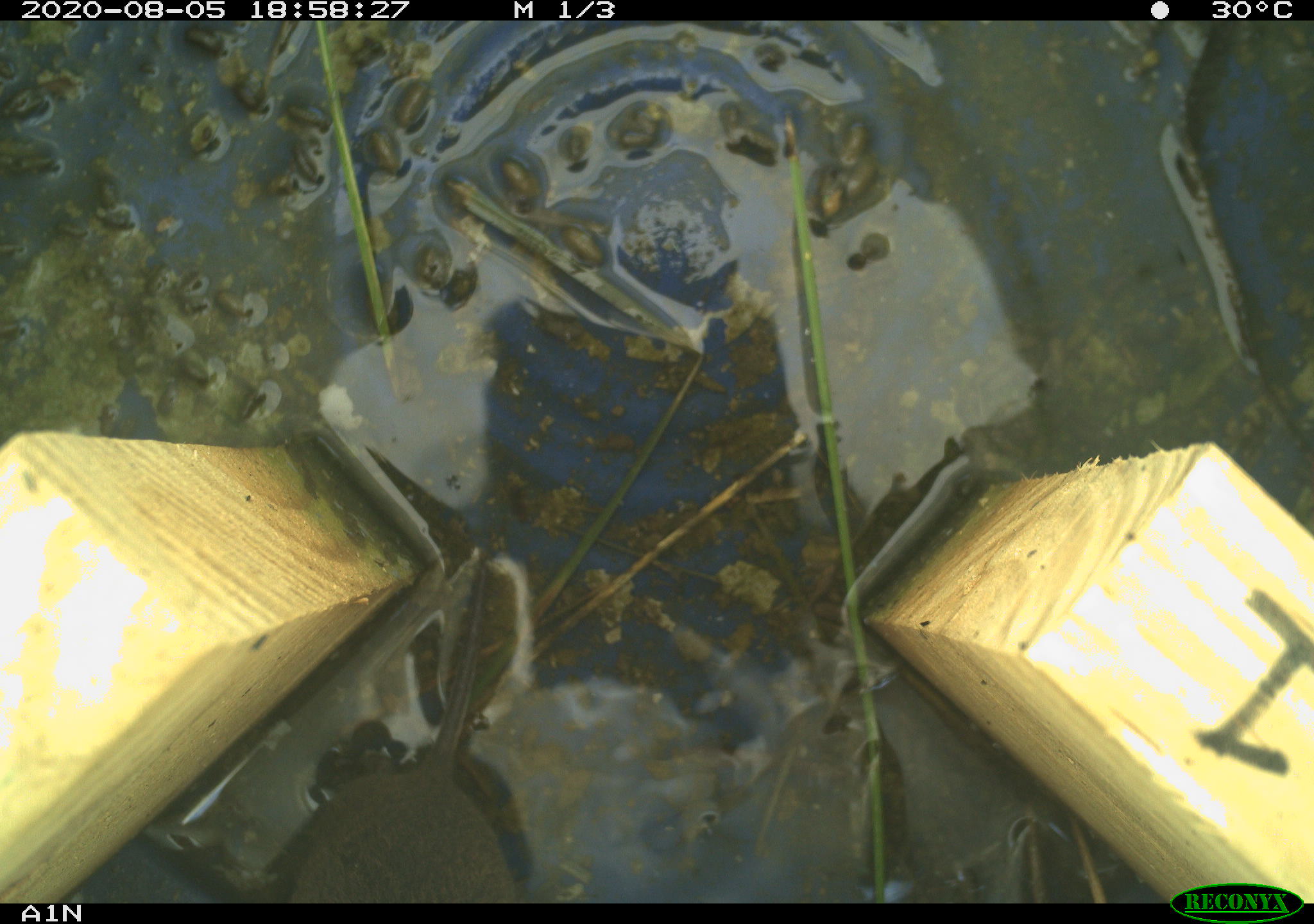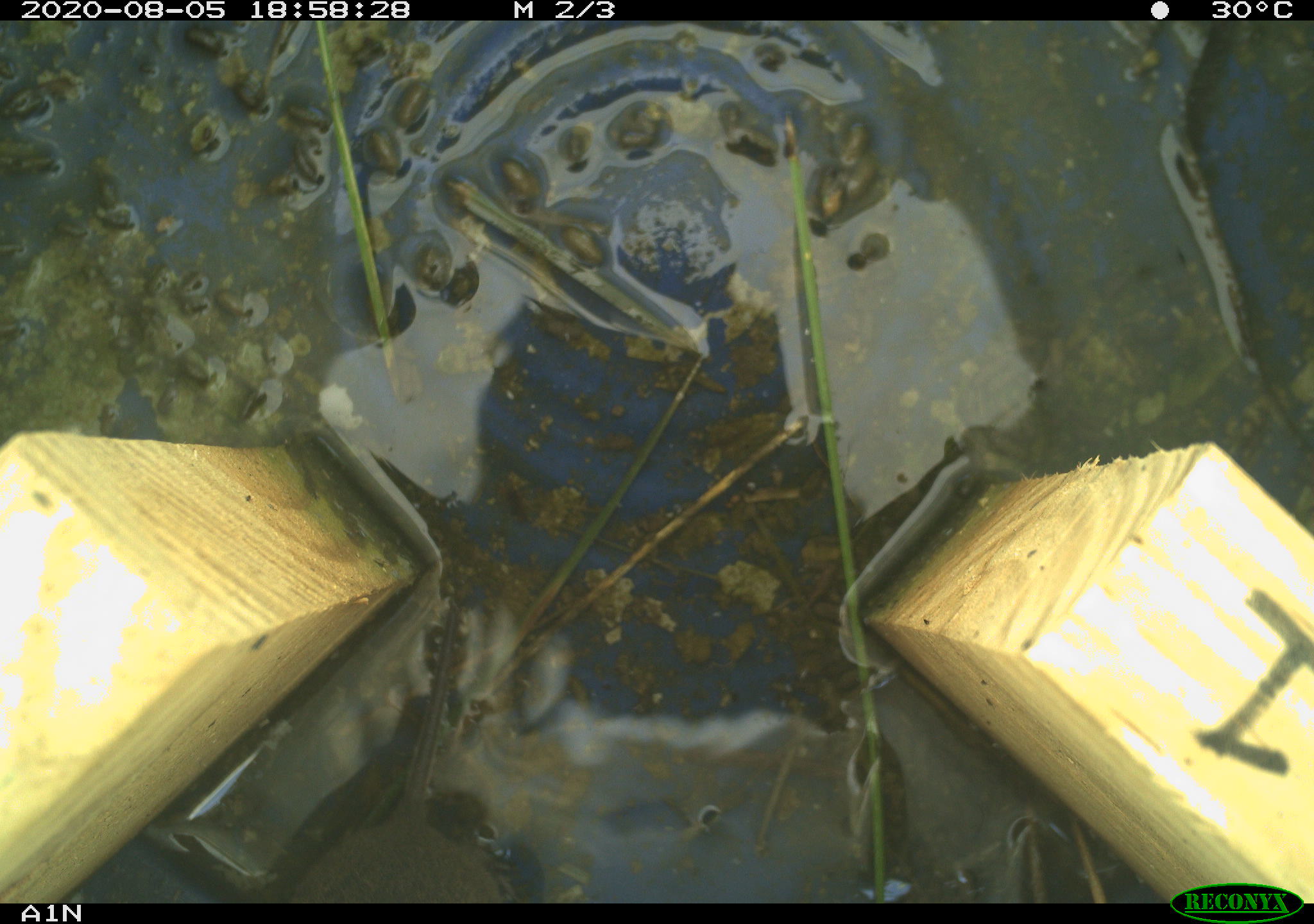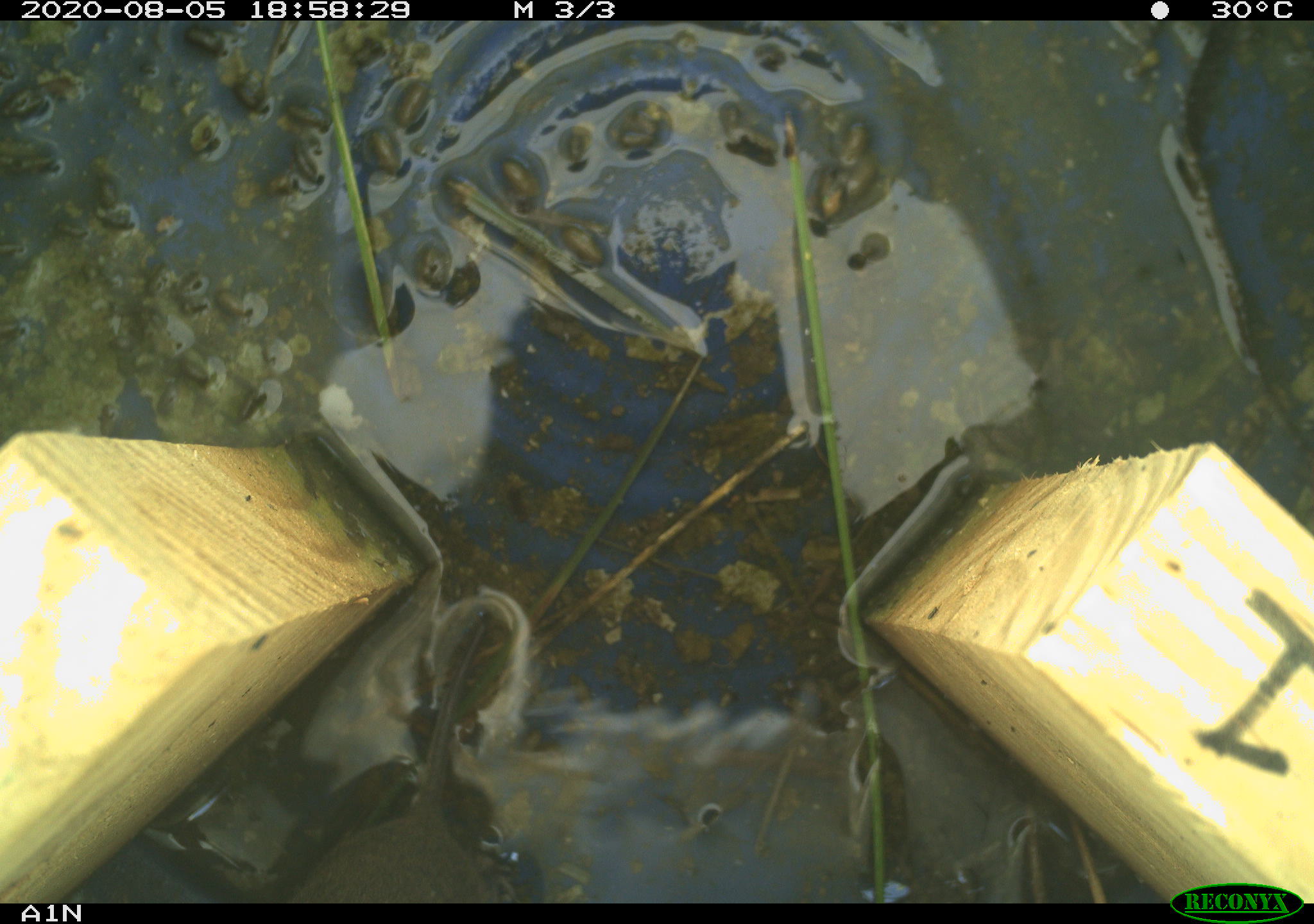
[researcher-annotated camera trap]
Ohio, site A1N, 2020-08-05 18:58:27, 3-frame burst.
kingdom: Animalia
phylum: Chordata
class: Mammalia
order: Rodentia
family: Cricetidae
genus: Microtus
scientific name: Microtus pennsylvanicus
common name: meadow vole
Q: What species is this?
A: Meadow vole (Microtus pennsylvanicus).